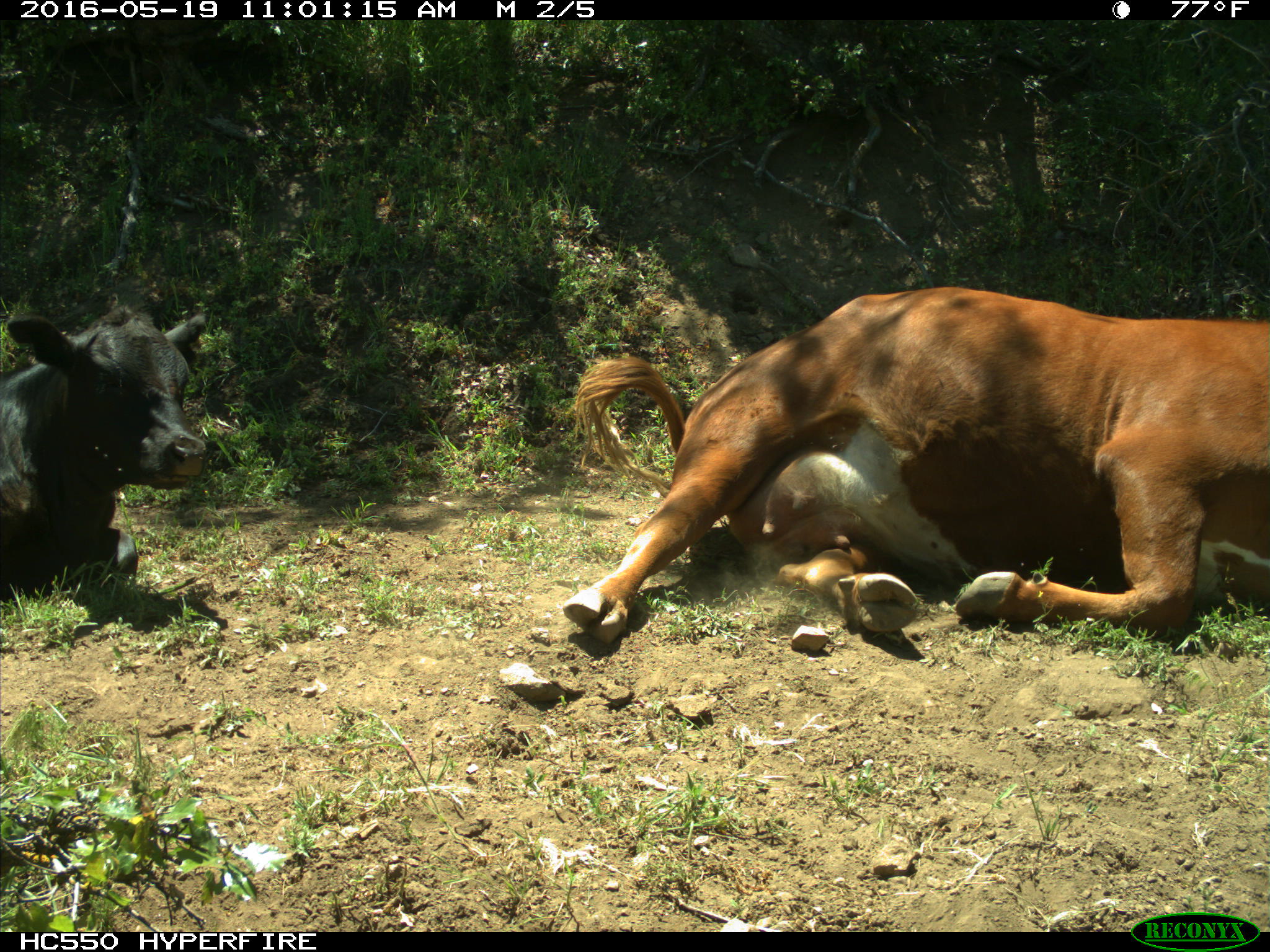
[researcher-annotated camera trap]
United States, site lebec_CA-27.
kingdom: Animalia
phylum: Chordata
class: Mammalia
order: Artiodactyla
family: Bovidae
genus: Bos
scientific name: Bos taurus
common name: domestic cow